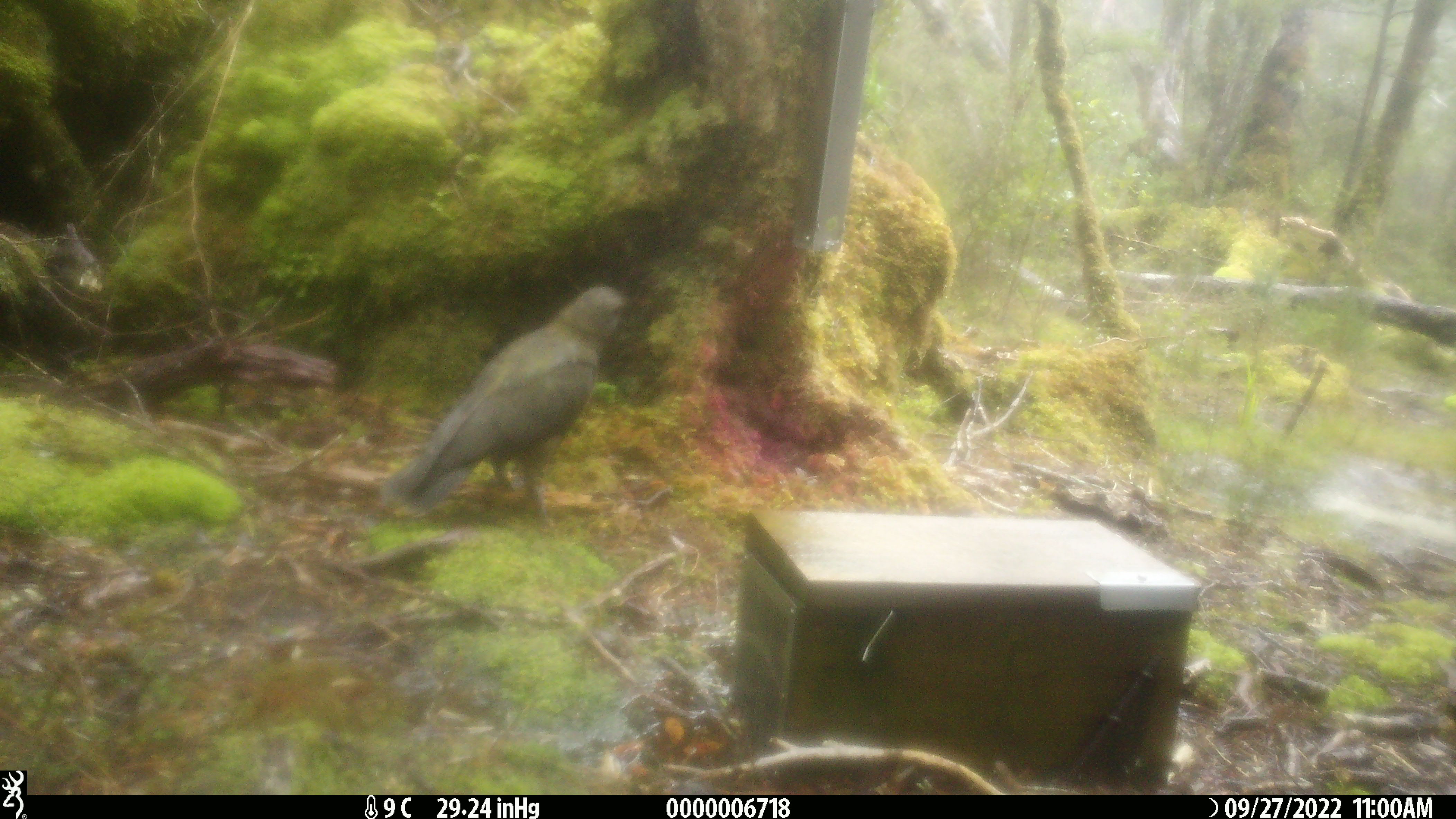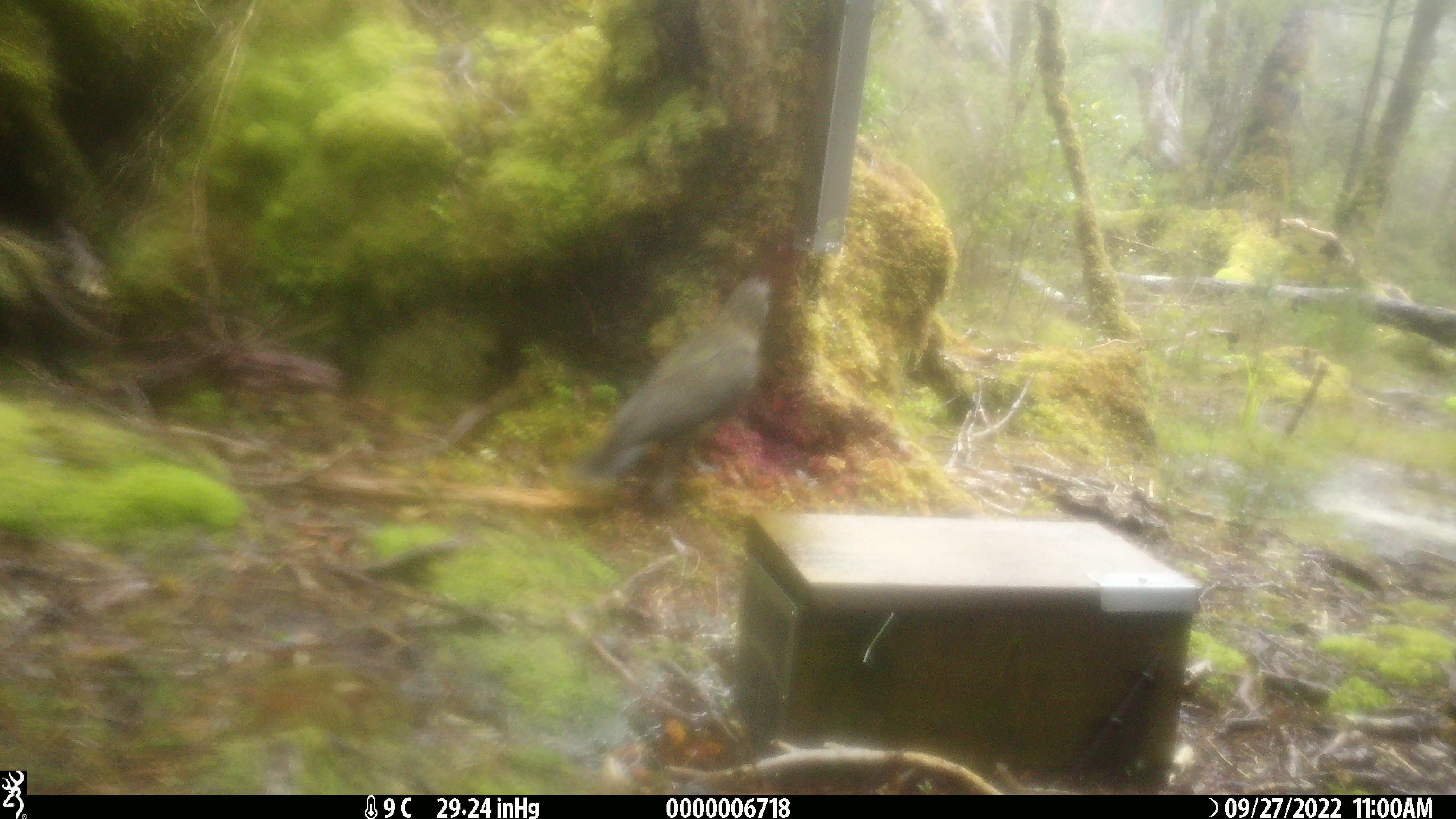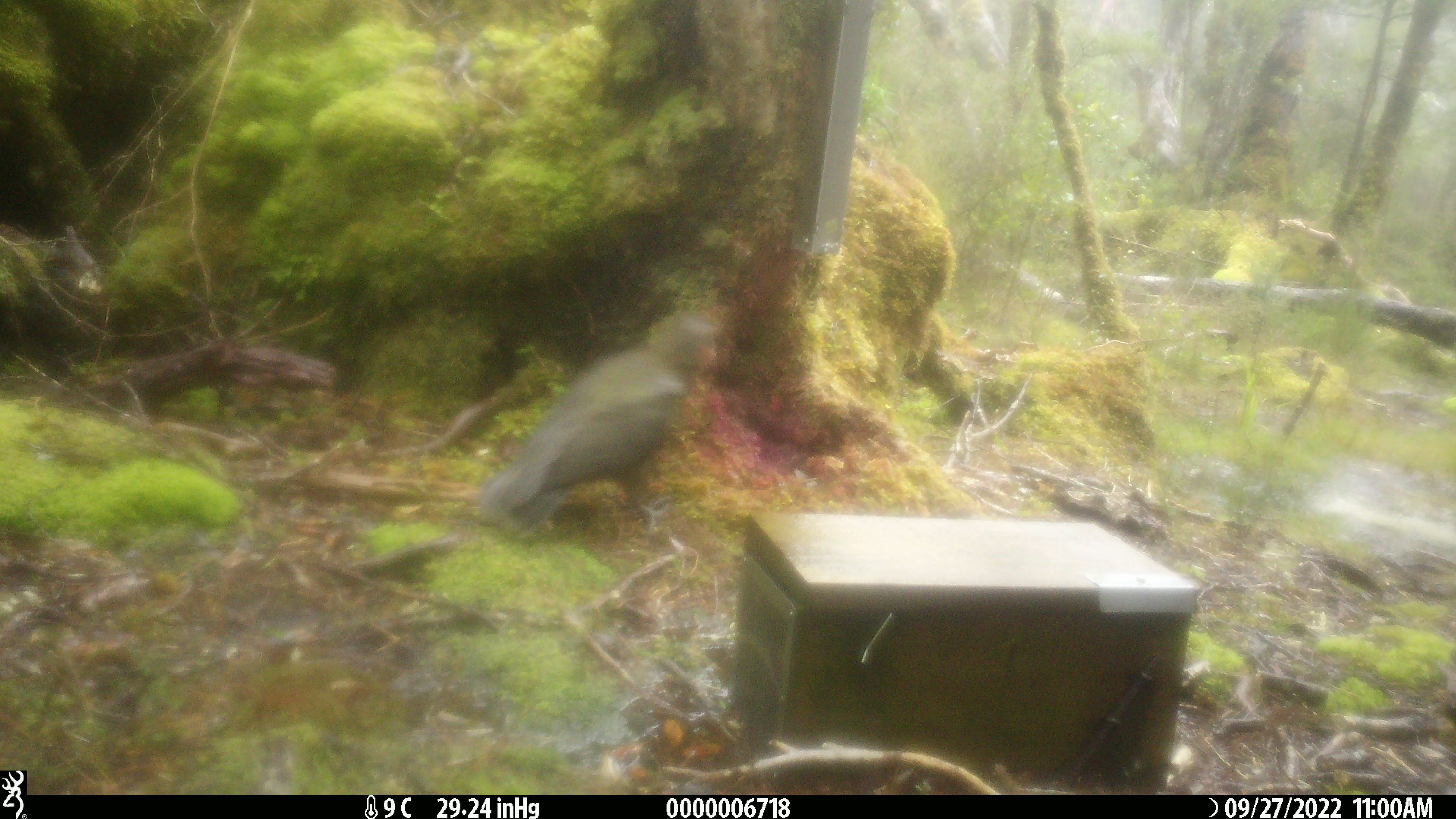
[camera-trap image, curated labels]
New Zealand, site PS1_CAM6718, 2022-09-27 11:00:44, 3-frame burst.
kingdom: Animalia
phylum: Chordata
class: Aves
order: Psittaciformes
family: Strigopidae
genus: Nestor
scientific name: Nestor notabilis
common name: kea